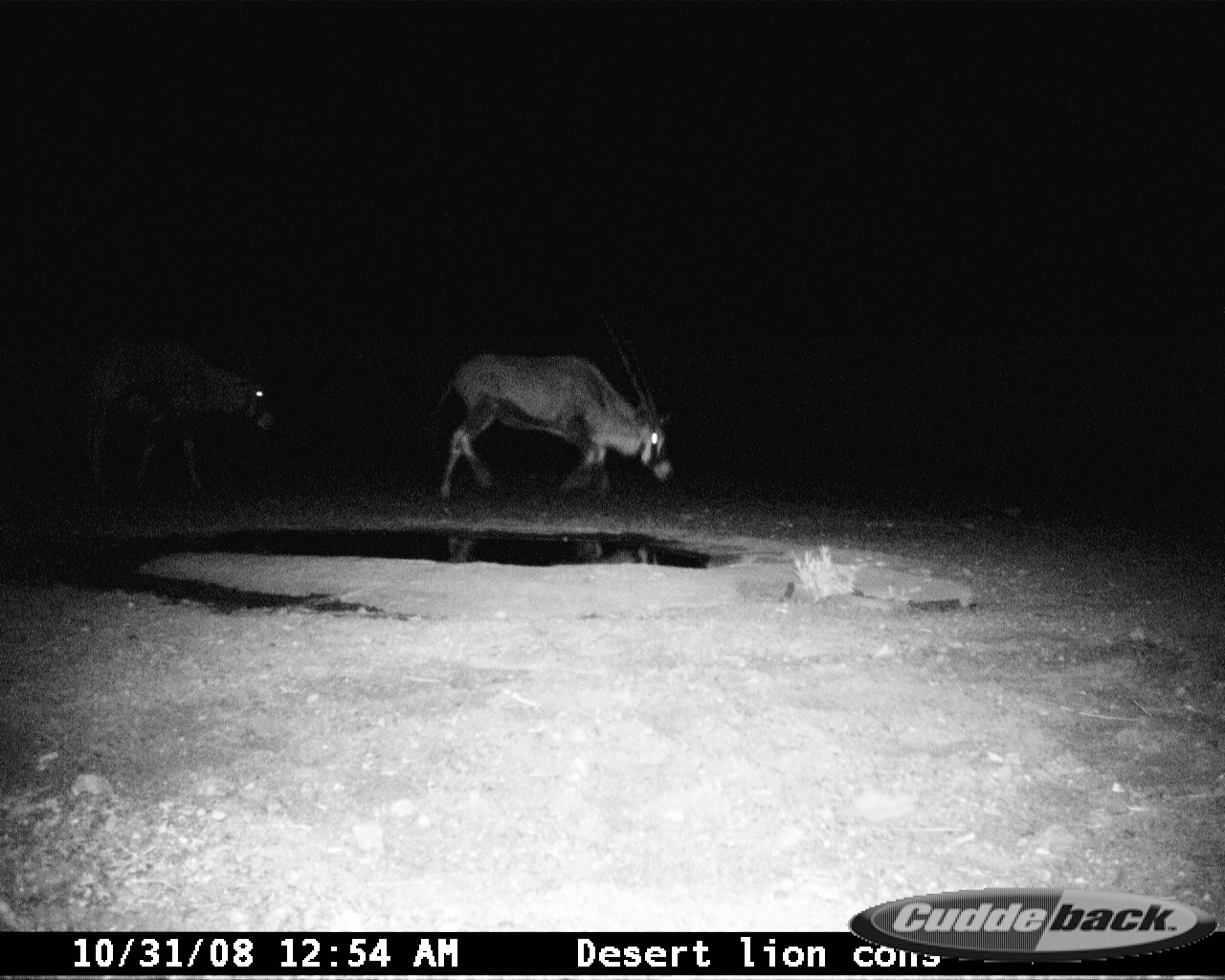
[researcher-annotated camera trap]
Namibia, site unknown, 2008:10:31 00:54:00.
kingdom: Animalia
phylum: Chordata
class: Mammalia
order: Artiodactyla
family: Bovidae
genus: Oryx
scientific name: Oryx gazella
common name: gemsbok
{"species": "Oryx gazella (gemsbok)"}